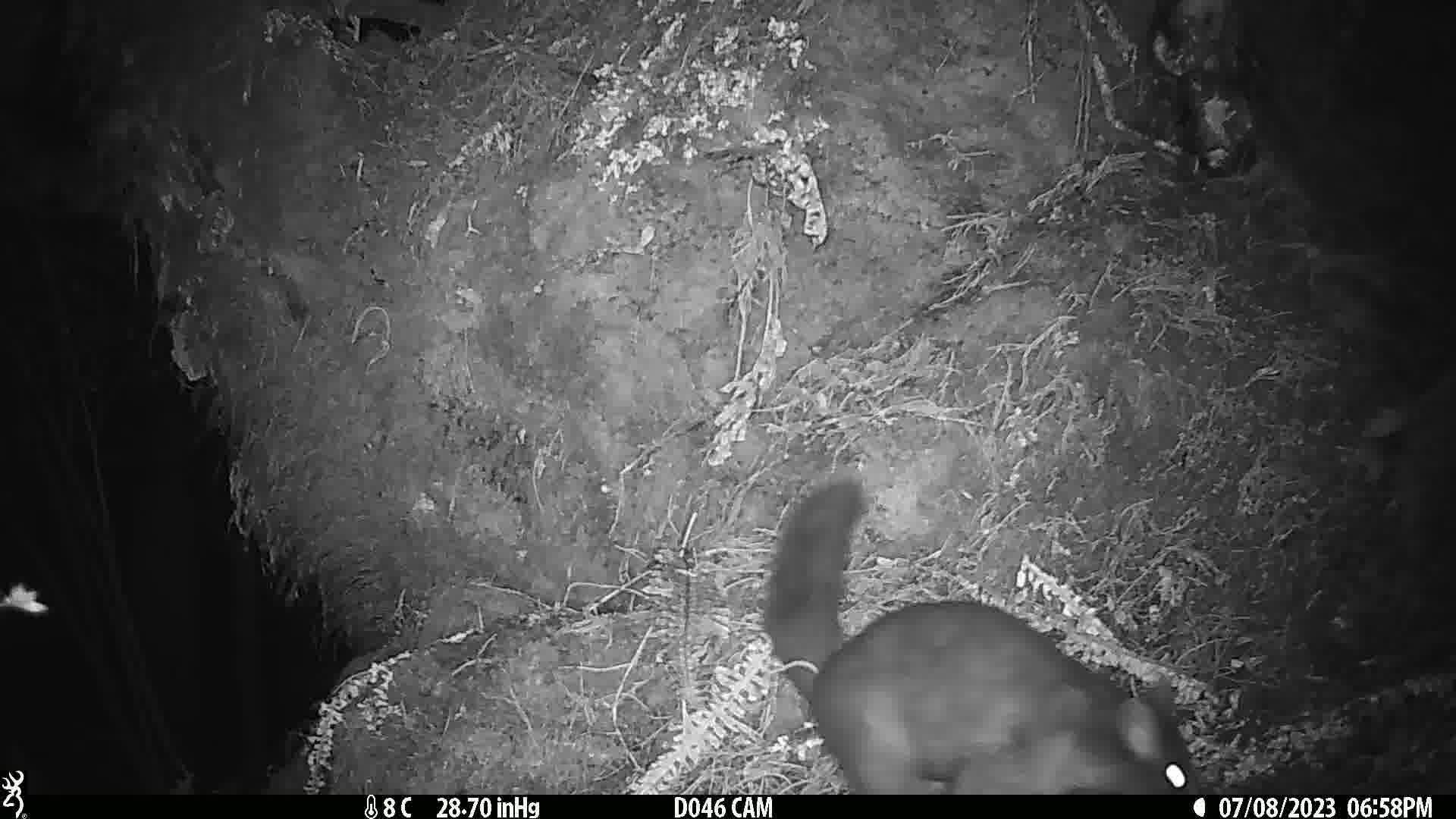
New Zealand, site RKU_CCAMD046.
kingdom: Animalia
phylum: Chordata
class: Mammalia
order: Diprotodontia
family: Phalangeridae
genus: Trichosurus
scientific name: Trichosurus vulpecula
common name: common brushtail possum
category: possum